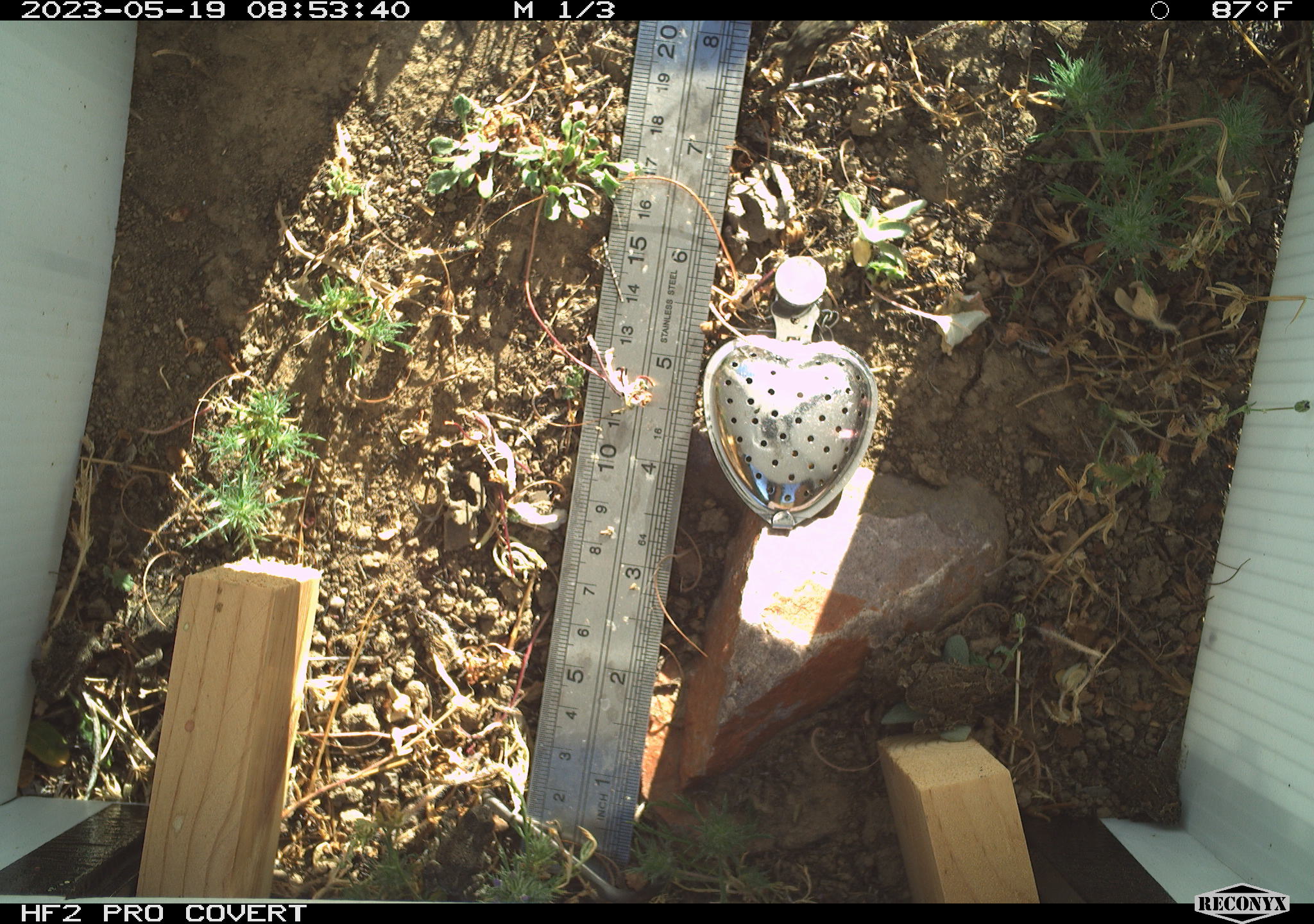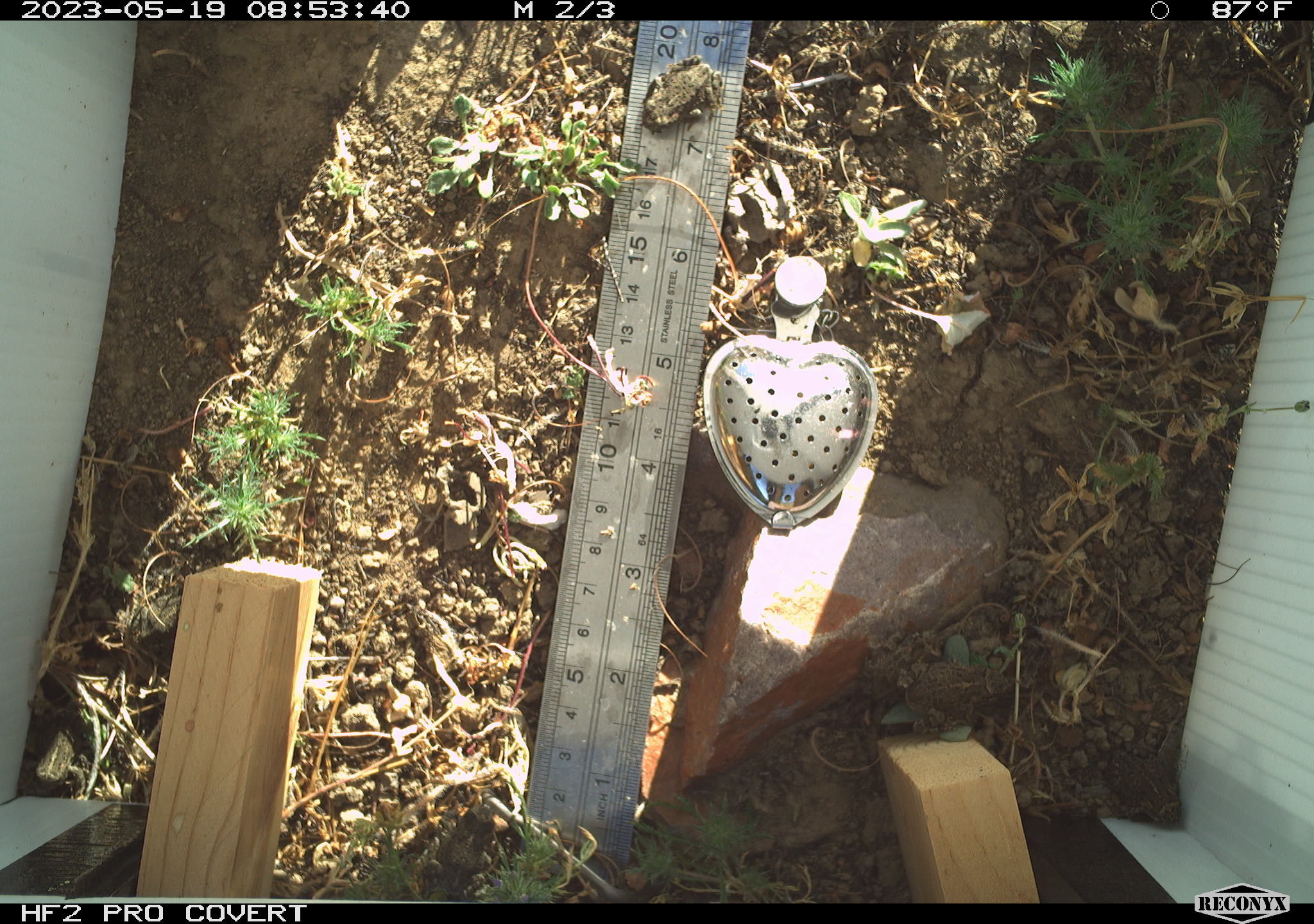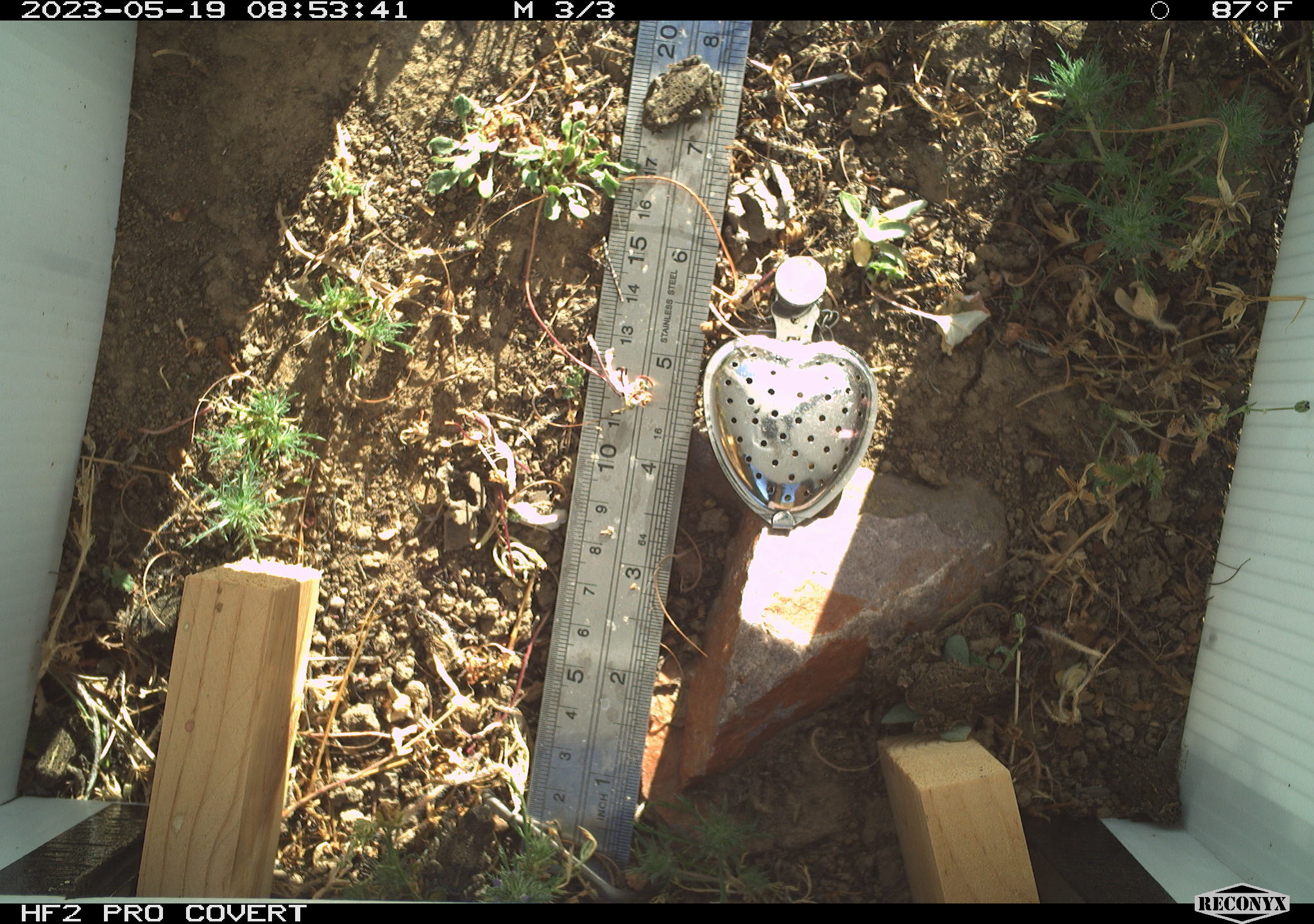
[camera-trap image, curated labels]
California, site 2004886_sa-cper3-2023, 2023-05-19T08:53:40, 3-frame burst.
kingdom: Animalia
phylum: Chordata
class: Amphibia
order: Anura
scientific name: Anura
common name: frogs